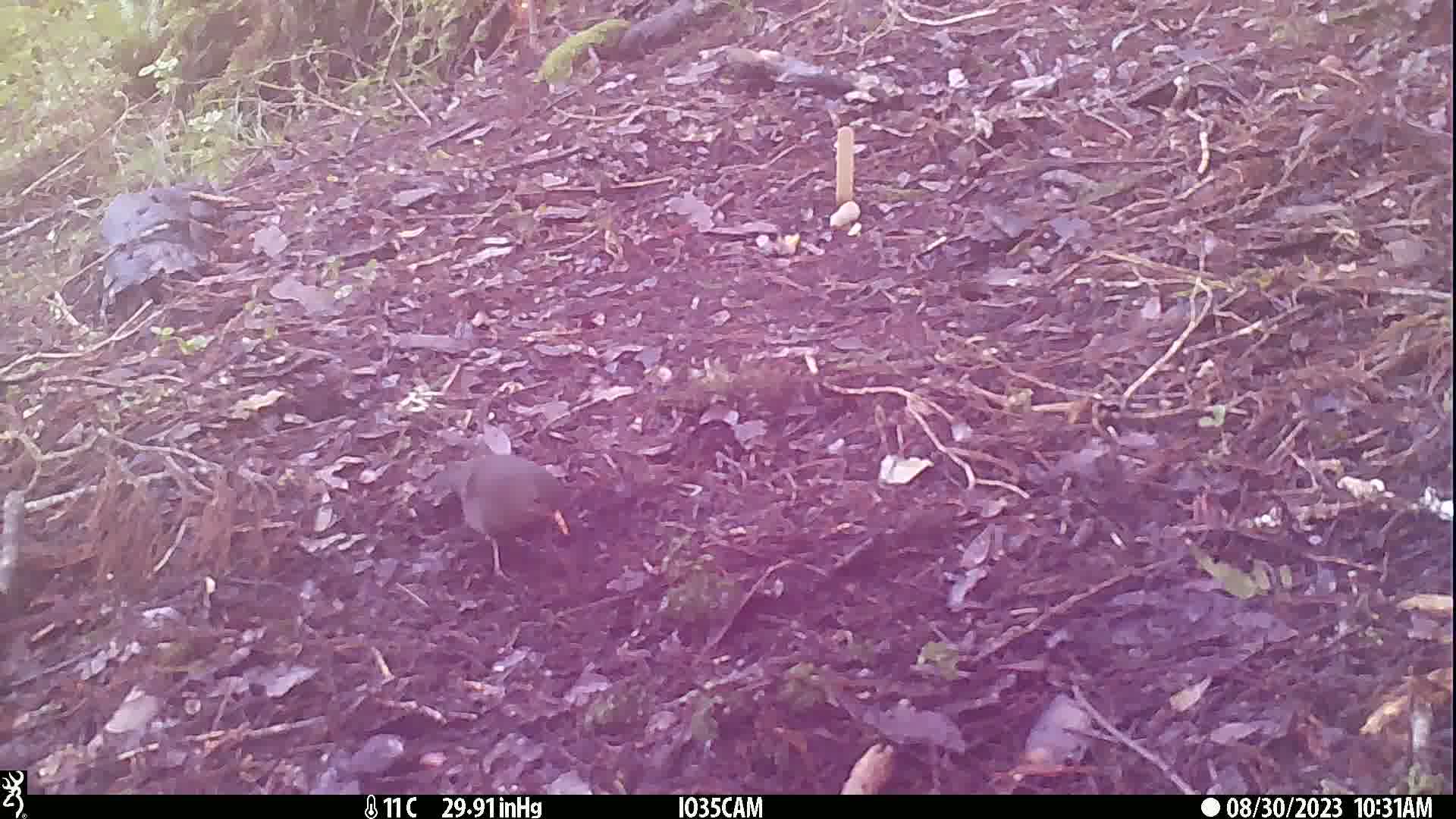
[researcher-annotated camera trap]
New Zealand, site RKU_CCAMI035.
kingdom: Animalia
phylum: Chordata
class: Aves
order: Passeriformes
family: Turdidae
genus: Turdus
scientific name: Turdus merula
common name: eurasian blackbird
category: blackbird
Blackbird (eurasian blackbird) (Turdus merula).